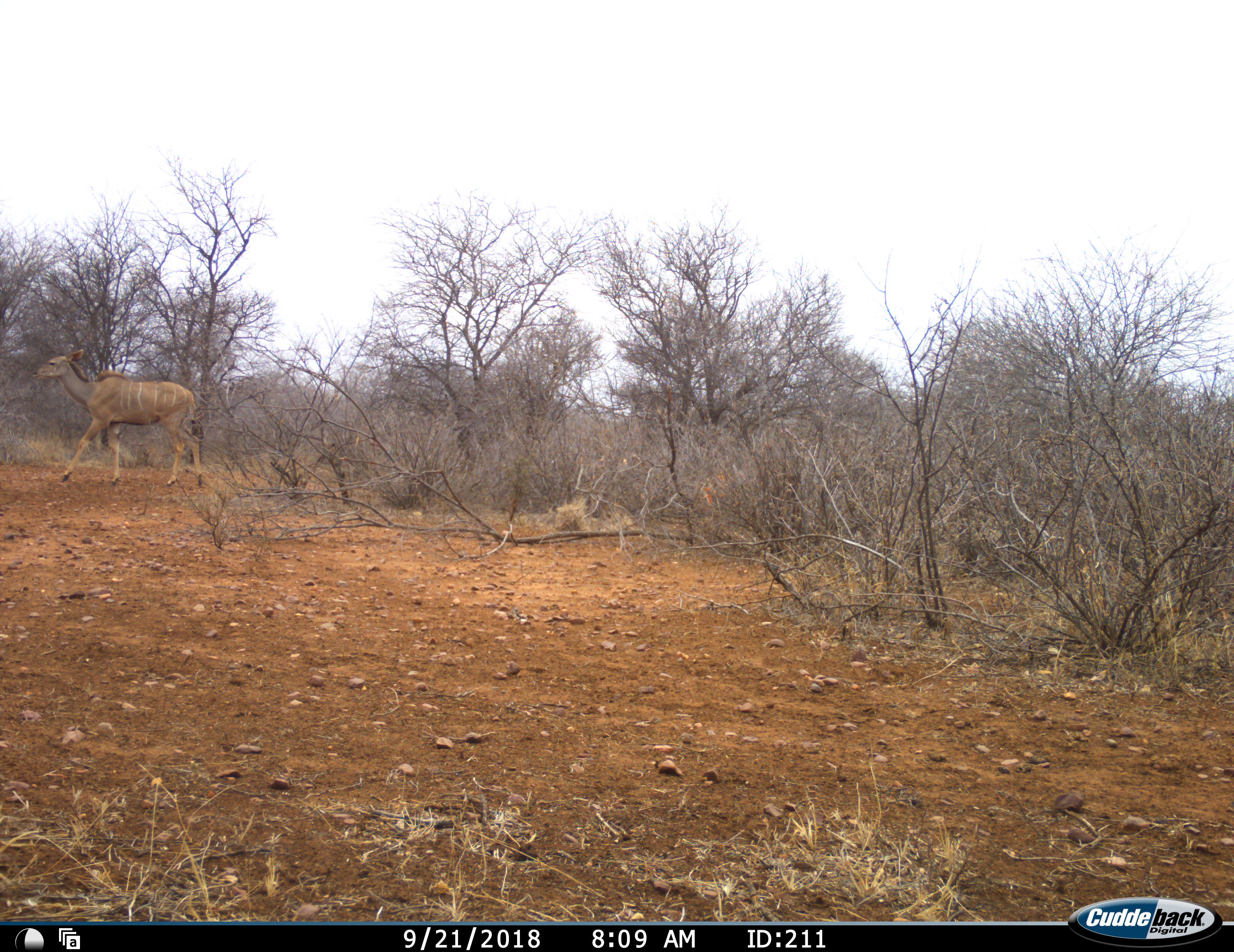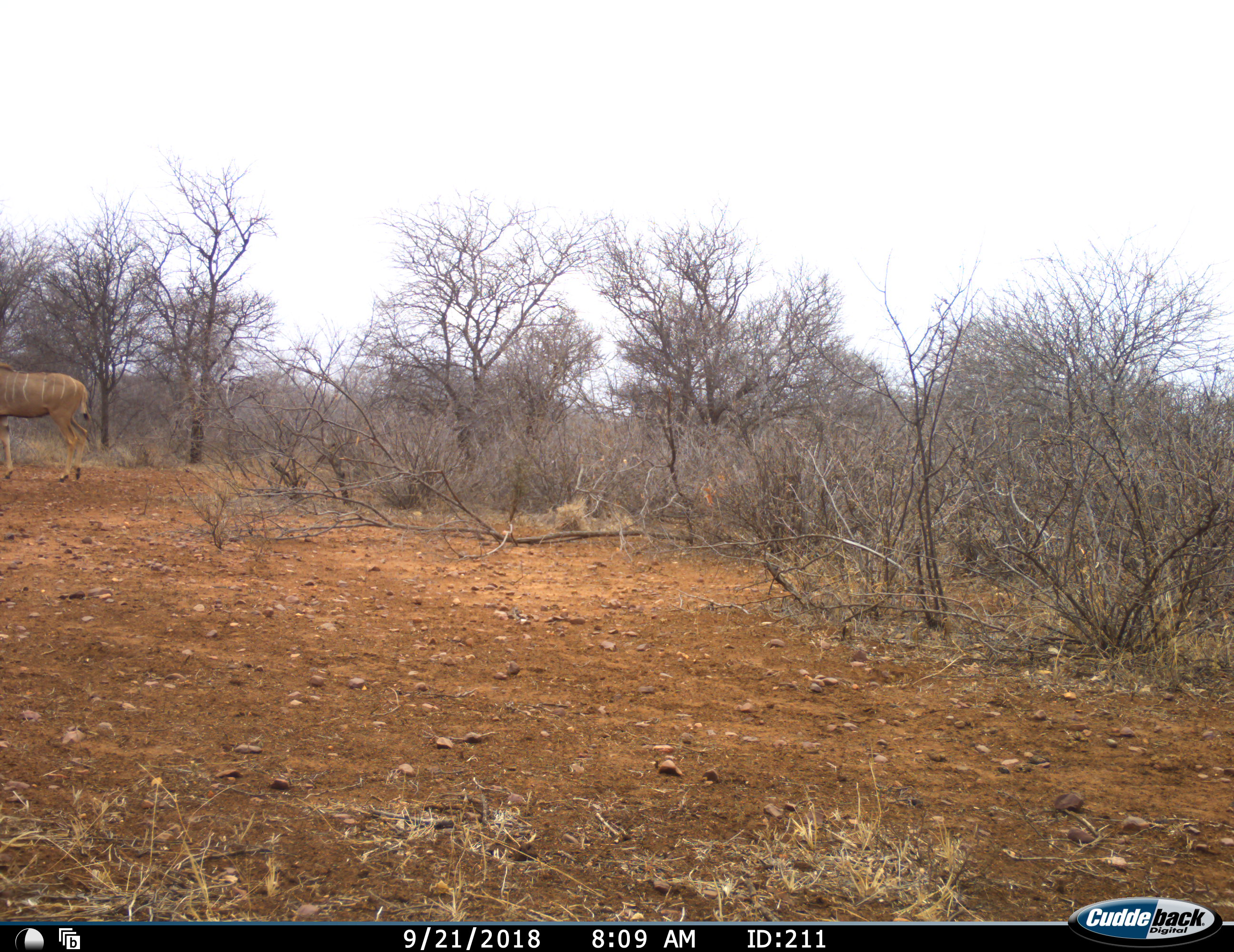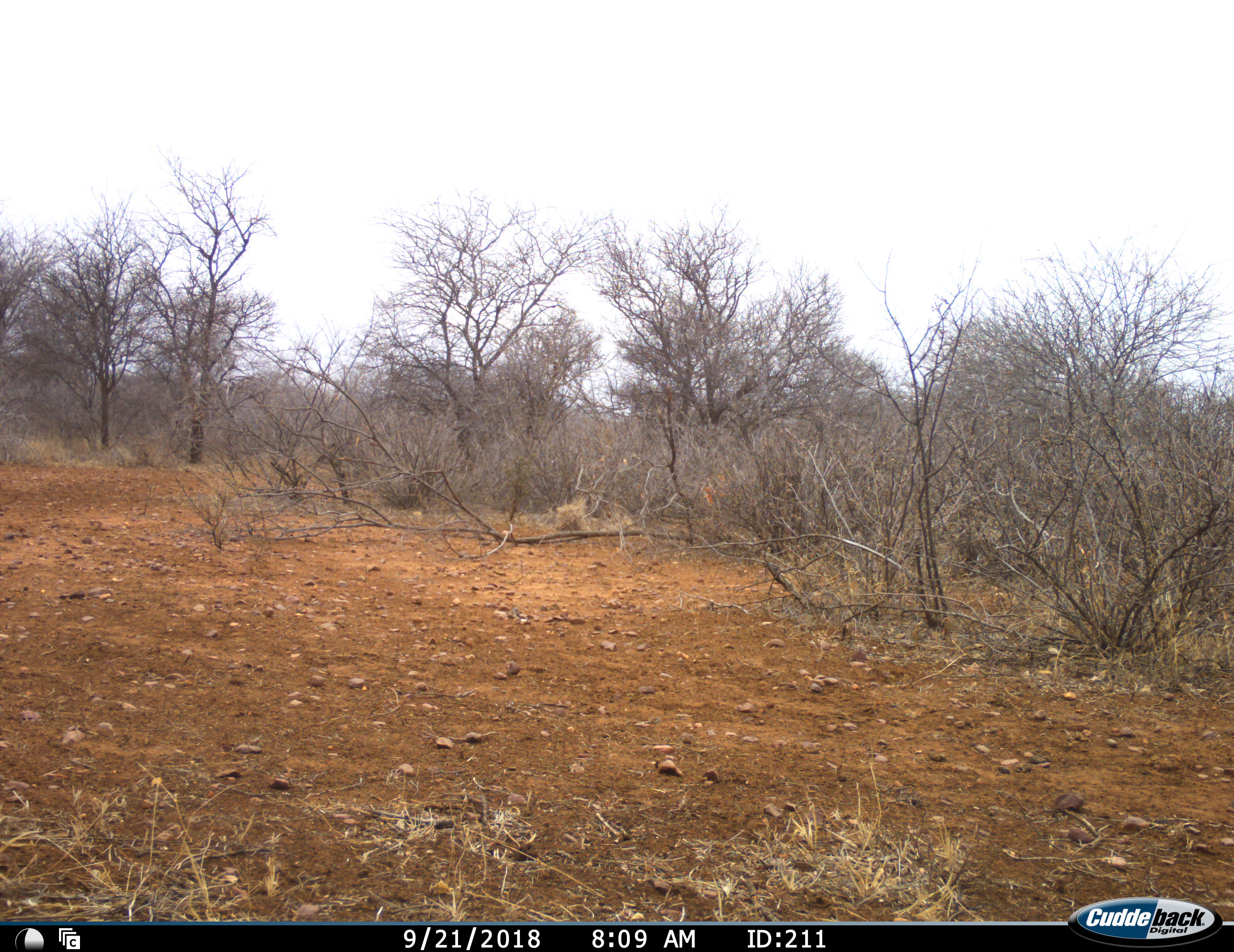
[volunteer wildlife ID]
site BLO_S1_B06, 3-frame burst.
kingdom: Animalia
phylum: Chordata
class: Mammalia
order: Artiodactyla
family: Bovidae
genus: Tragelaphus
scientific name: Tragelaphus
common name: kudu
Kudu (Tragelaphus), count 1. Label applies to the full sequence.